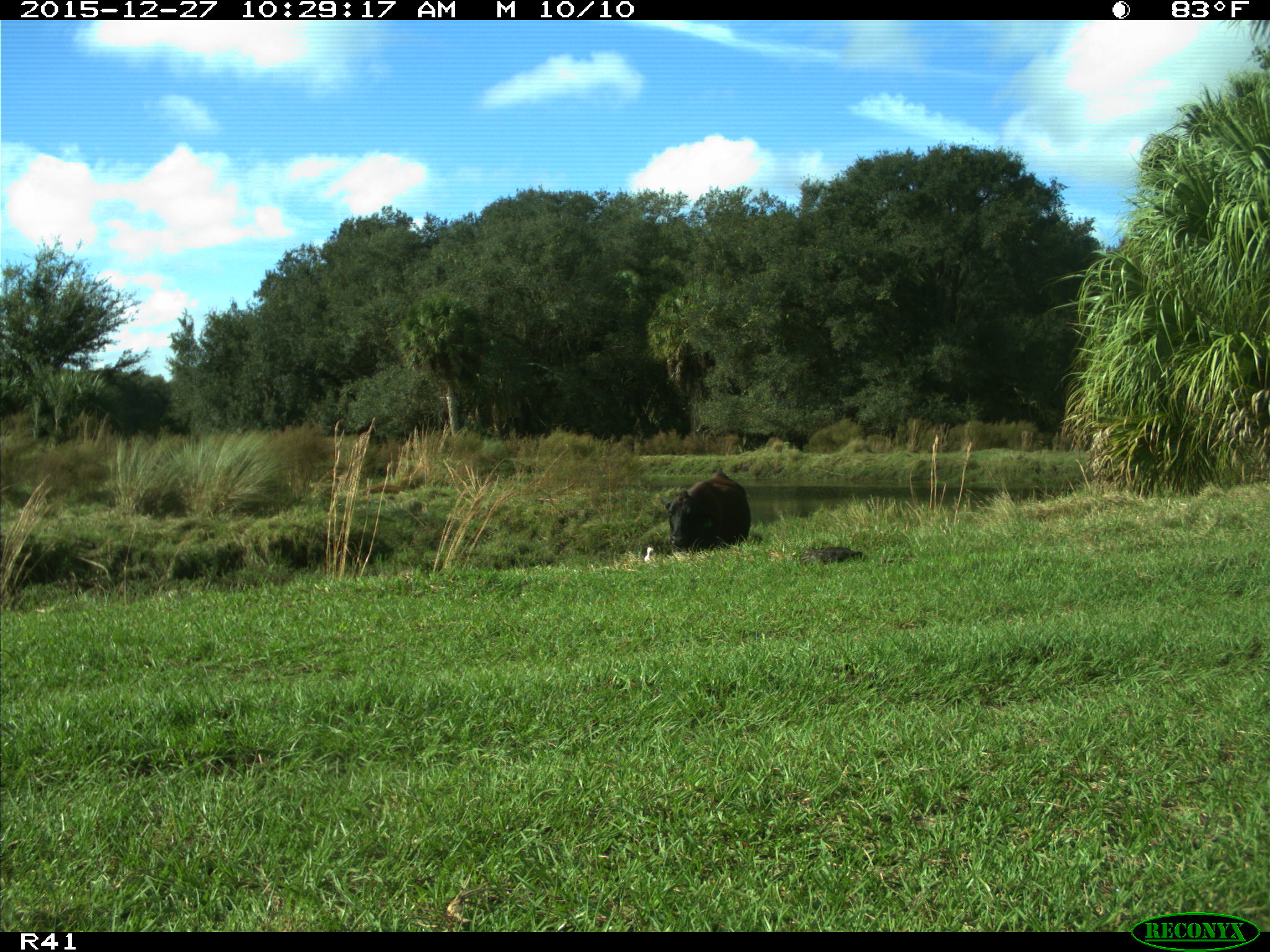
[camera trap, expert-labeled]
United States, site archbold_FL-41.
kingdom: Animalia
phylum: Chordata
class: Mammalia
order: Artiodactyla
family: Bovidae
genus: Bos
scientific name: Bos taurus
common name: domestic cow